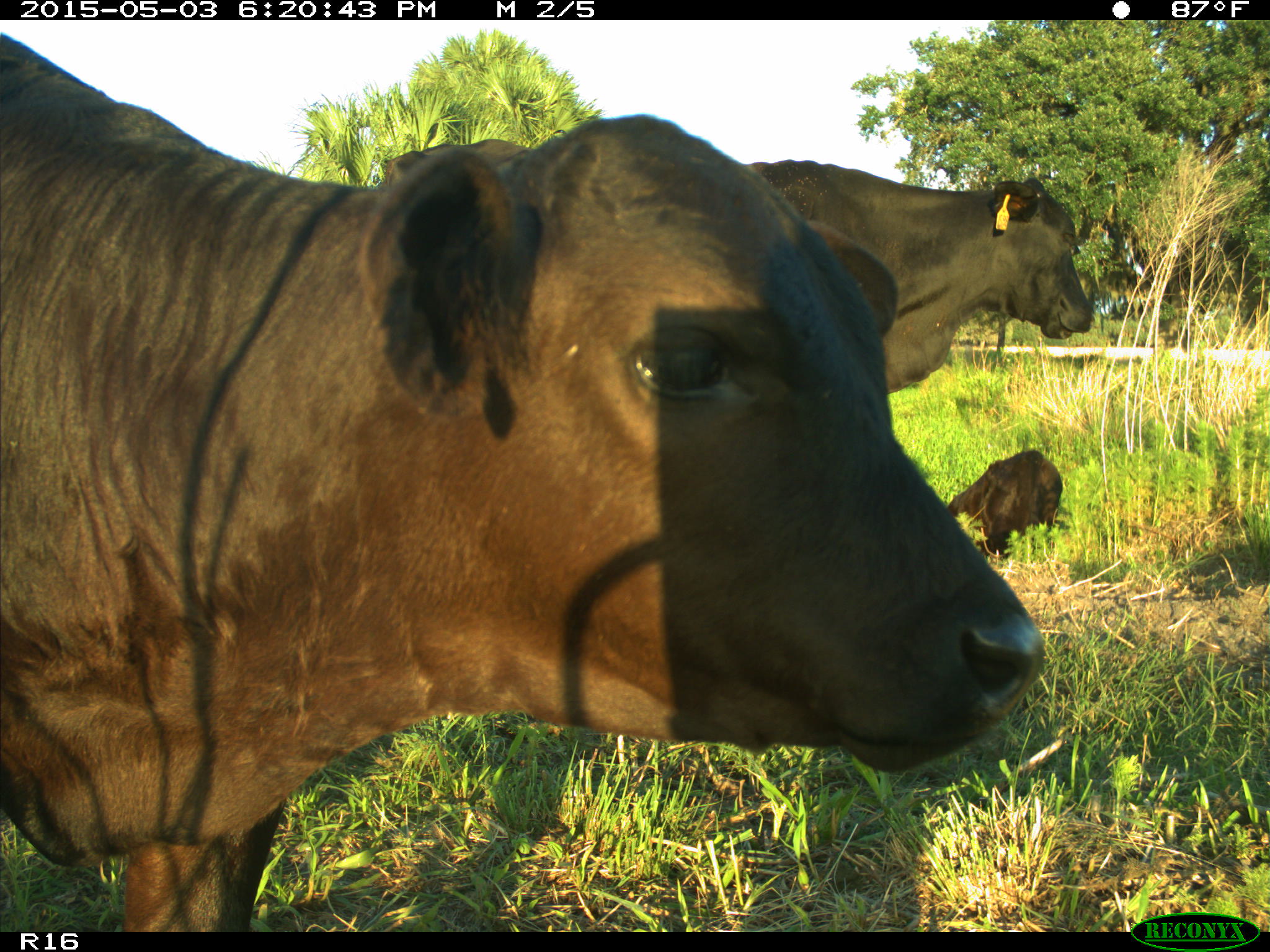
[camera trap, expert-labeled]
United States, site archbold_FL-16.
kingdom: Animalia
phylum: Chordata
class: Mammalia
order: Artiodactyla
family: Bovidae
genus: Bos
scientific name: Bos taurus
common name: domestic cow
Bos taurus (domestic cow).